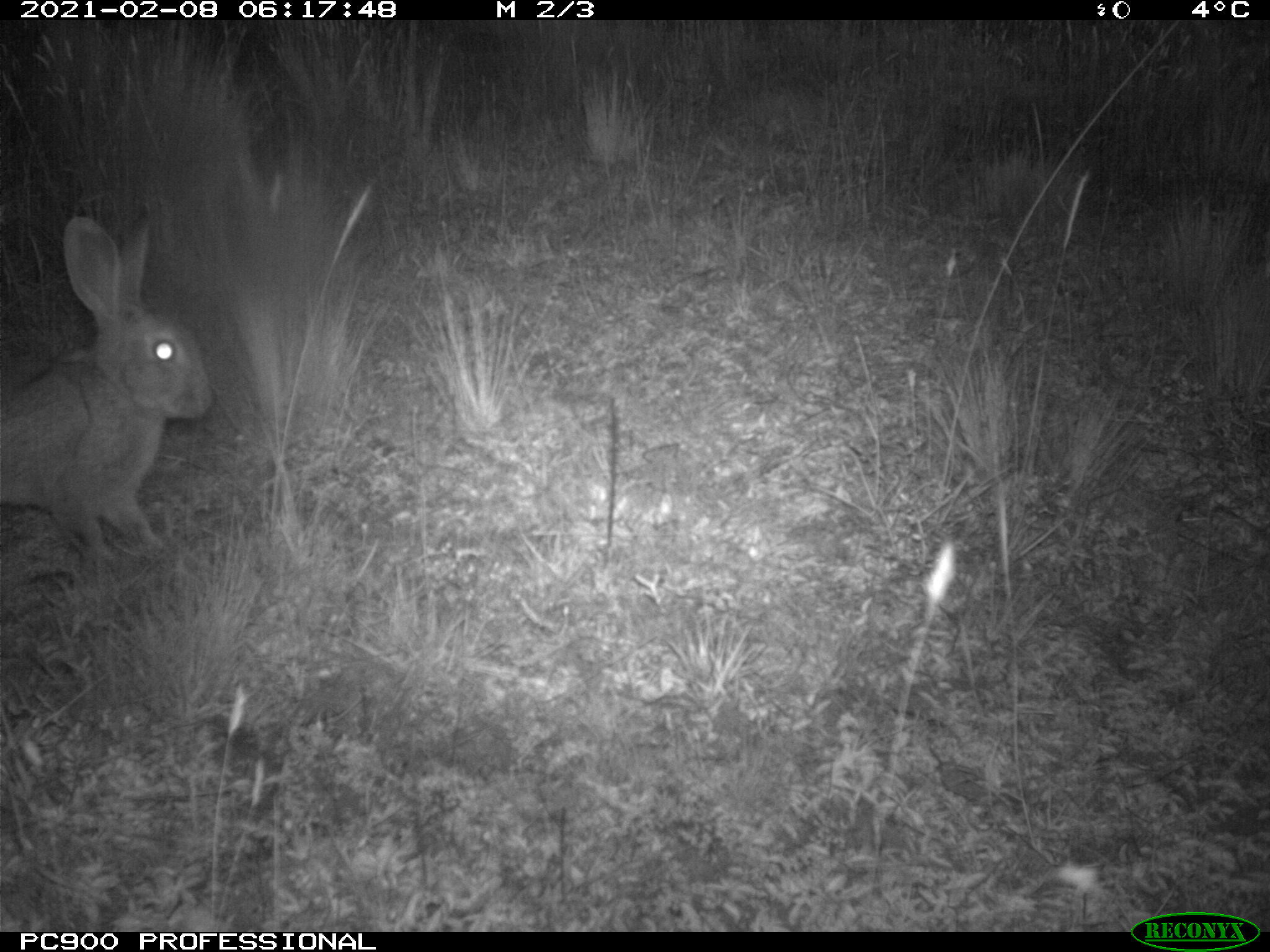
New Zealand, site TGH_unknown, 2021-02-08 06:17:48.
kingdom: Animalia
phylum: Chordata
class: Mammalia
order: Lagomorpha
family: Leporidae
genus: Oryctolagus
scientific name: Oryctolagus cuniculus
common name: european rabbit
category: rabbit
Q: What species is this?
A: Rabbit (european rabbit) (Oryctolagus cuniculus).